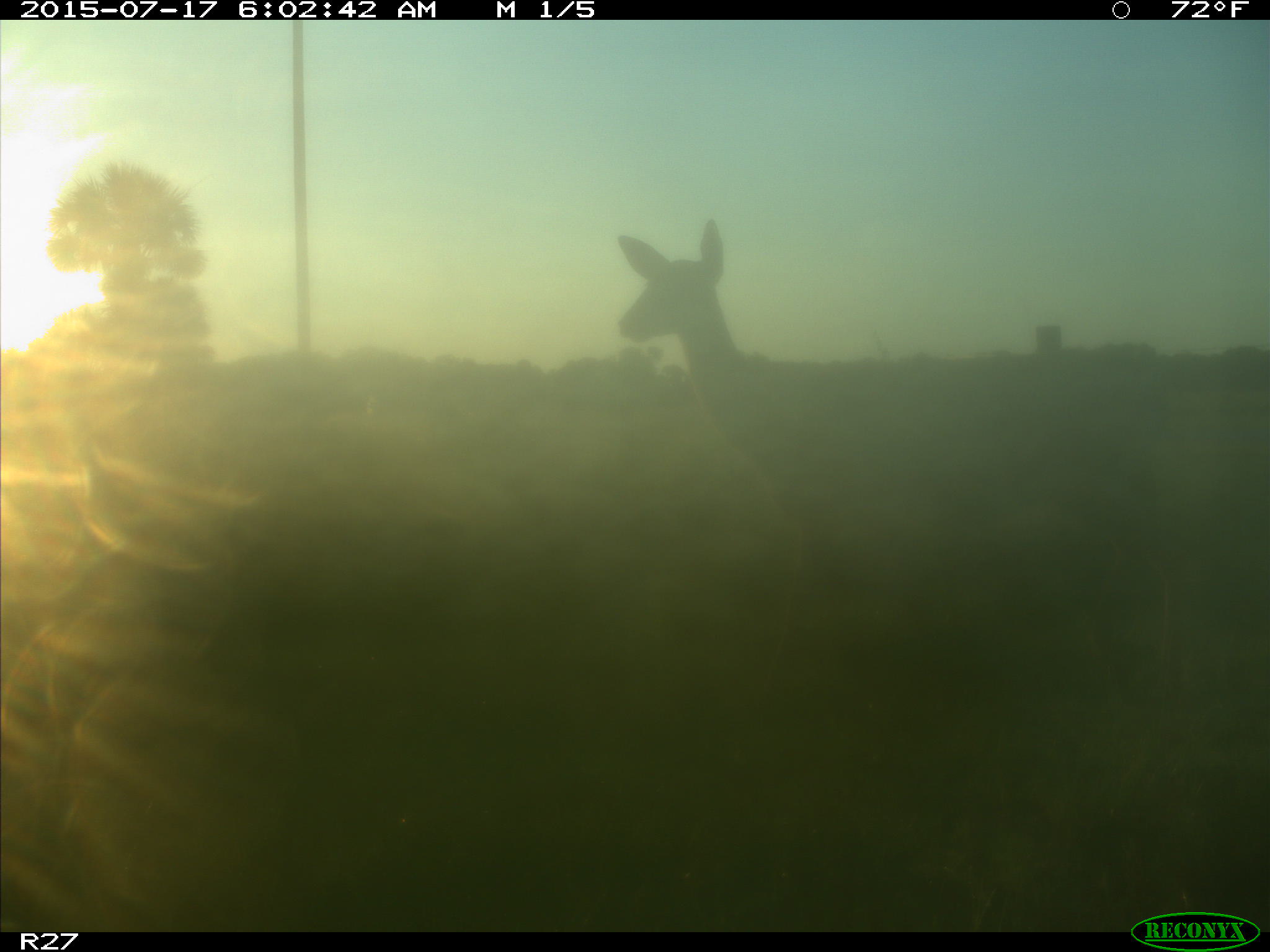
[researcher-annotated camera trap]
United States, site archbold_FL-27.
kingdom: Animalia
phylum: Chordata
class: Mammalia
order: Artiodactyla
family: Cervidae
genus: Odocoileus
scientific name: Odocoileus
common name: deer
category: unidentified deer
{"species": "unidentified deer (deer) (Odocoileus)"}